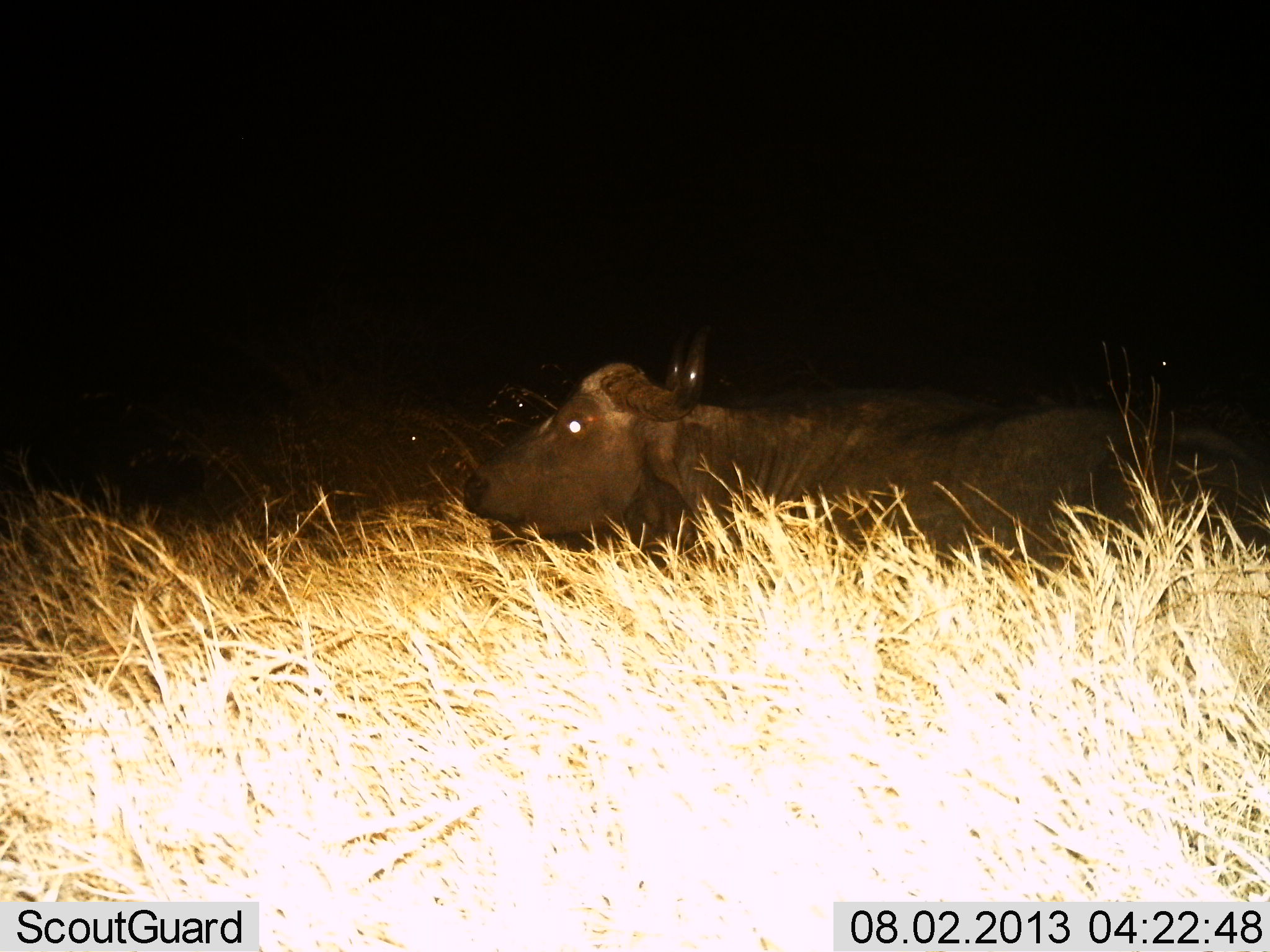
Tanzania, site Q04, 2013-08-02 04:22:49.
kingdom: Animalia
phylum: Chordata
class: Mammalia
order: Artiodactyla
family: Bovidae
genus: Syncerus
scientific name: Syncerus caffer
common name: cape buffalo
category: buffalo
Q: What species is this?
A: Buffalo (cape buffalo) (Syncerus caffer).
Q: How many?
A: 1.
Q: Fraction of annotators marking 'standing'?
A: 18%.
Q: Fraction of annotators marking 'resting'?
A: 73%.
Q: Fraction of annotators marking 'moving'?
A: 9%.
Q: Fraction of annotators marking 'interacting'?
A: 0%.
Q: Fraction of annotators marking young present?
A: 0%.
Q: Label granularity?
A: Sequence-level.